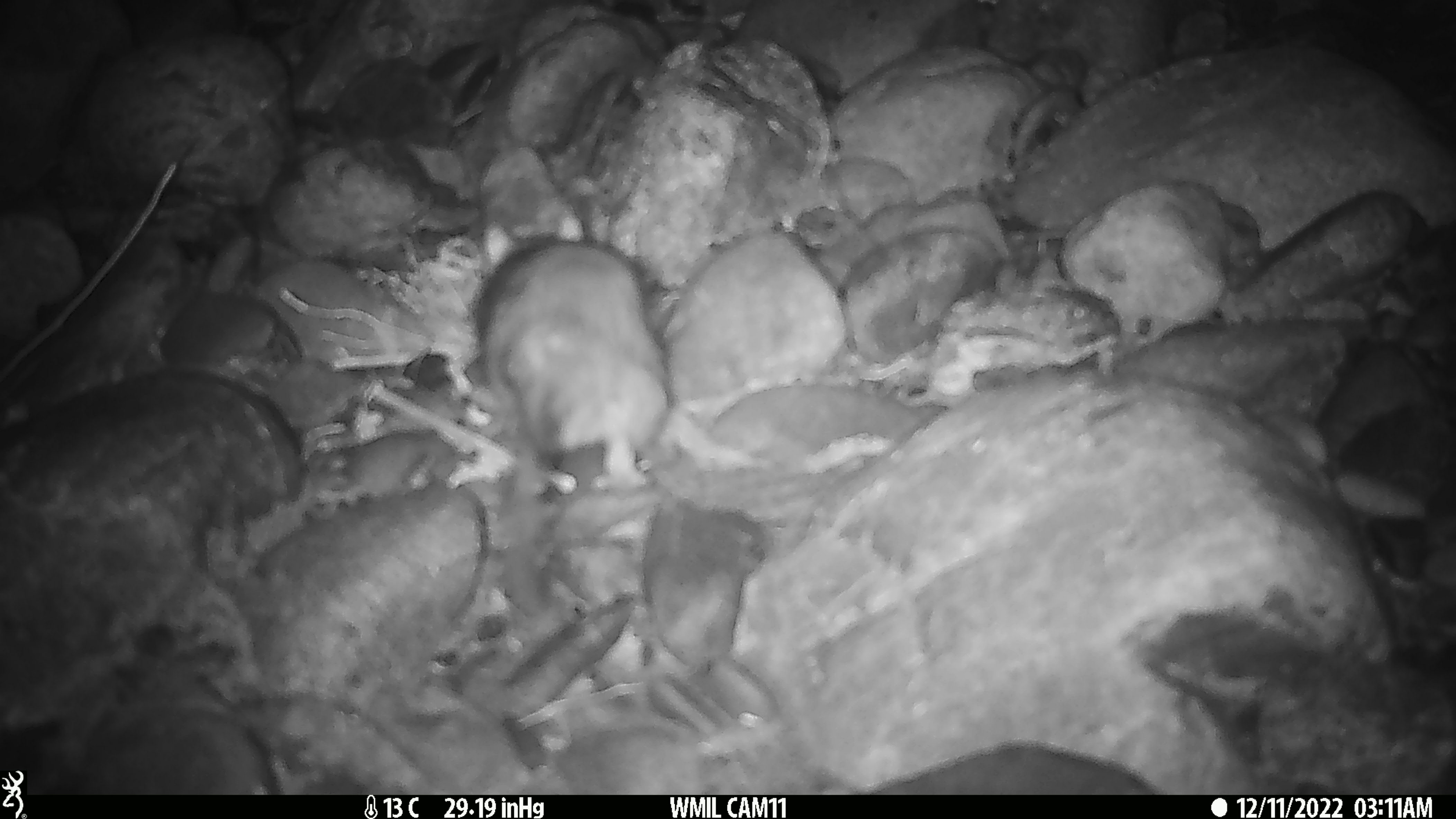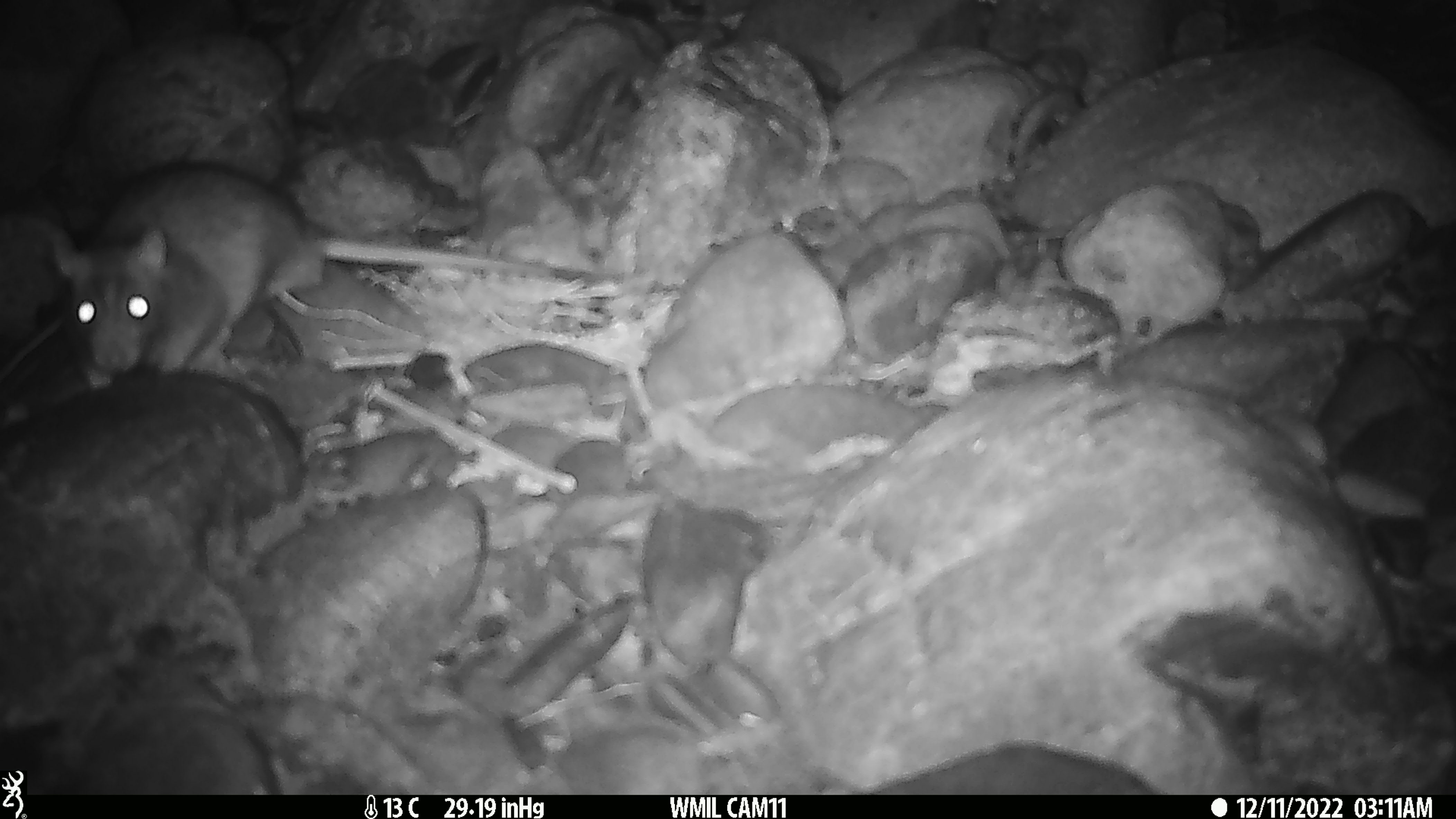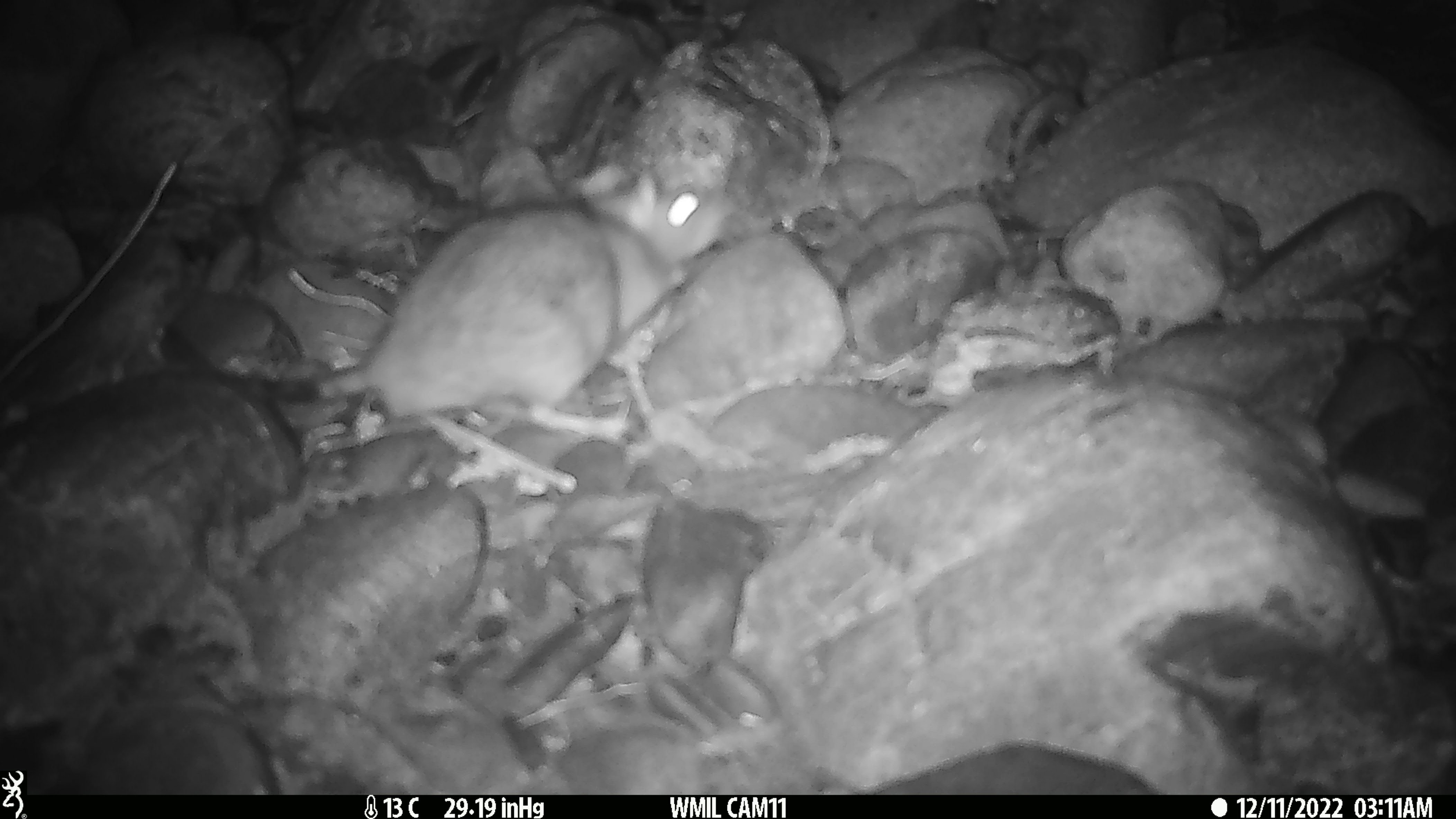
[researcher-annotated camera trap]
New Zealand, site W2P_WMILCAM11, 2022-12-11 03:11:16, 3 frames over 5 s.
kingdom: Animalia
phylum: Chordata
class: Mammalia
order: Rodentia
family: Muridae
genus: Rattus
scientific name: Rattus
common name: rat